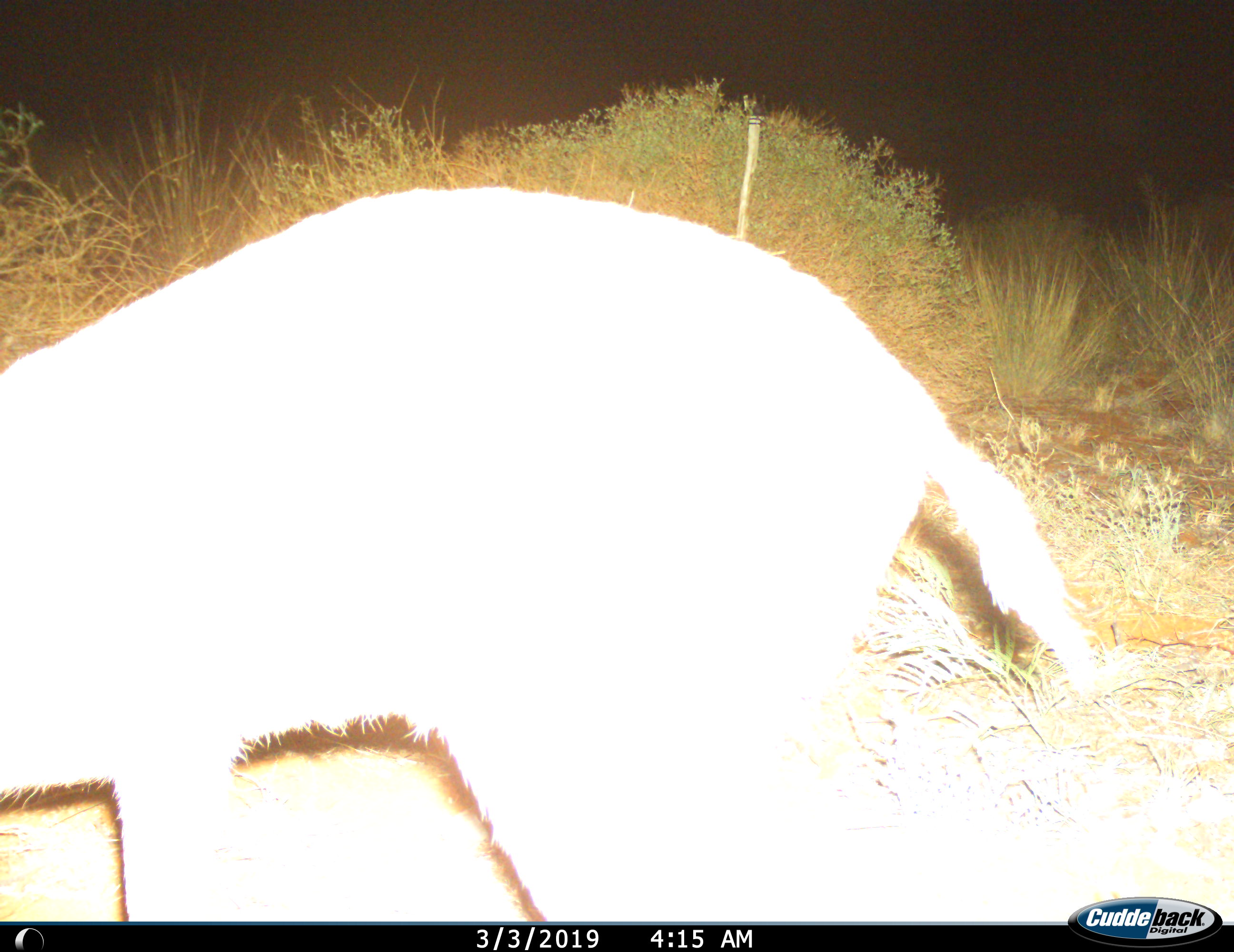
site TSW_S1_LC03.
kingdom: Animalia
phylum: Chordata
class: Mammalia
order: Artiodactyla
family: Bovidae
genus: Sylvicapra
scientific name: Sylvicapra grimmia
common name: common duiker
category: duikercommongrey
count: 1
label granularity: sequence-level